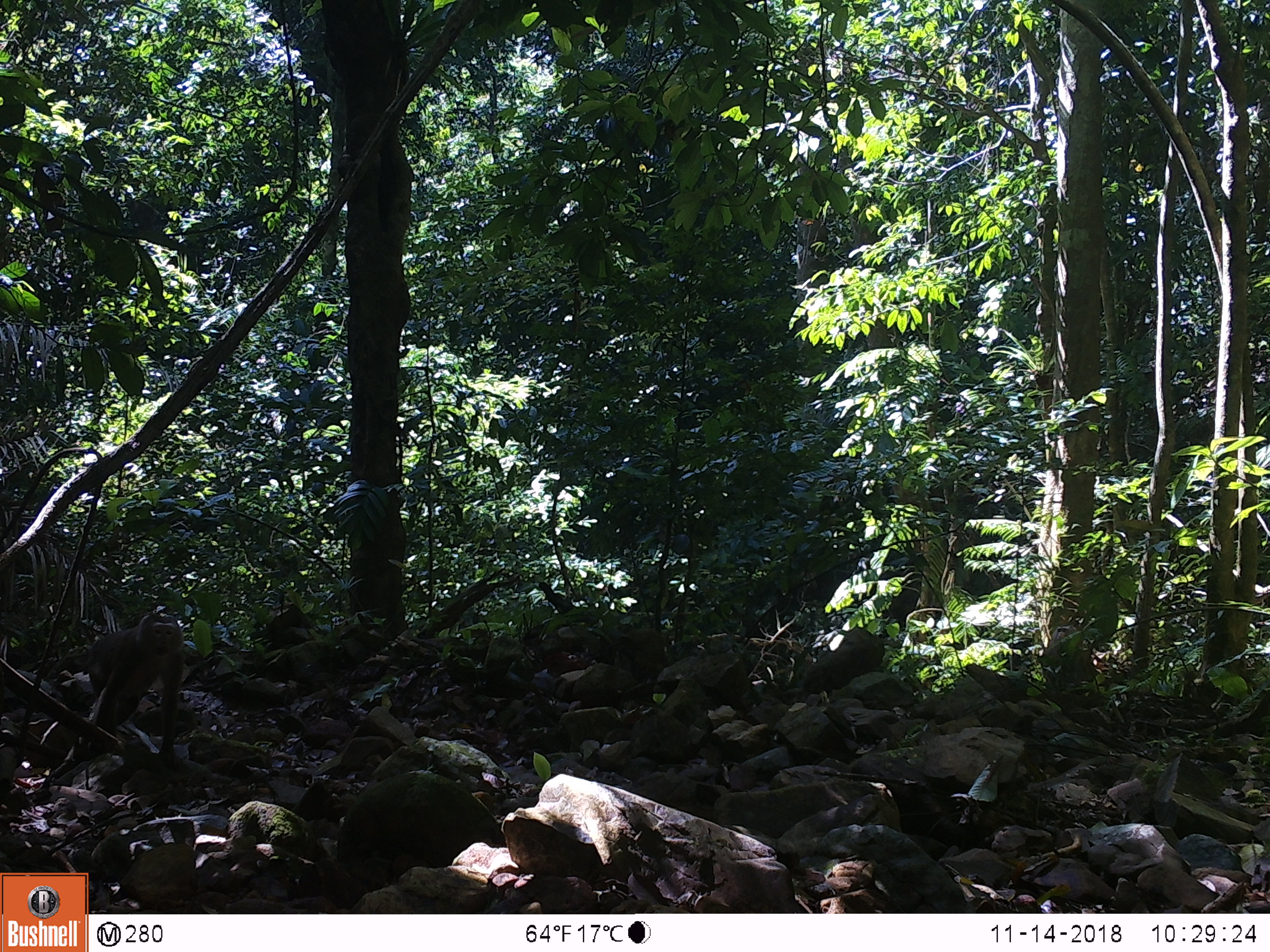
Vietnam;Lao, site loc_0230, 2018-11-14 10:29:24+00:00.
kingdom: Animalia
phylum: Chordata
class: Mammalia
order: Primates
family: Cercopithecidae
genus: Macaca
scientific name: Macaca nemestrina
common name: pig-tailed macaque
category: pig tailed macaque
Pig tailed macaque (pig-tailed macaque) (Macaca nemestrina). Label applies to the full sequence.